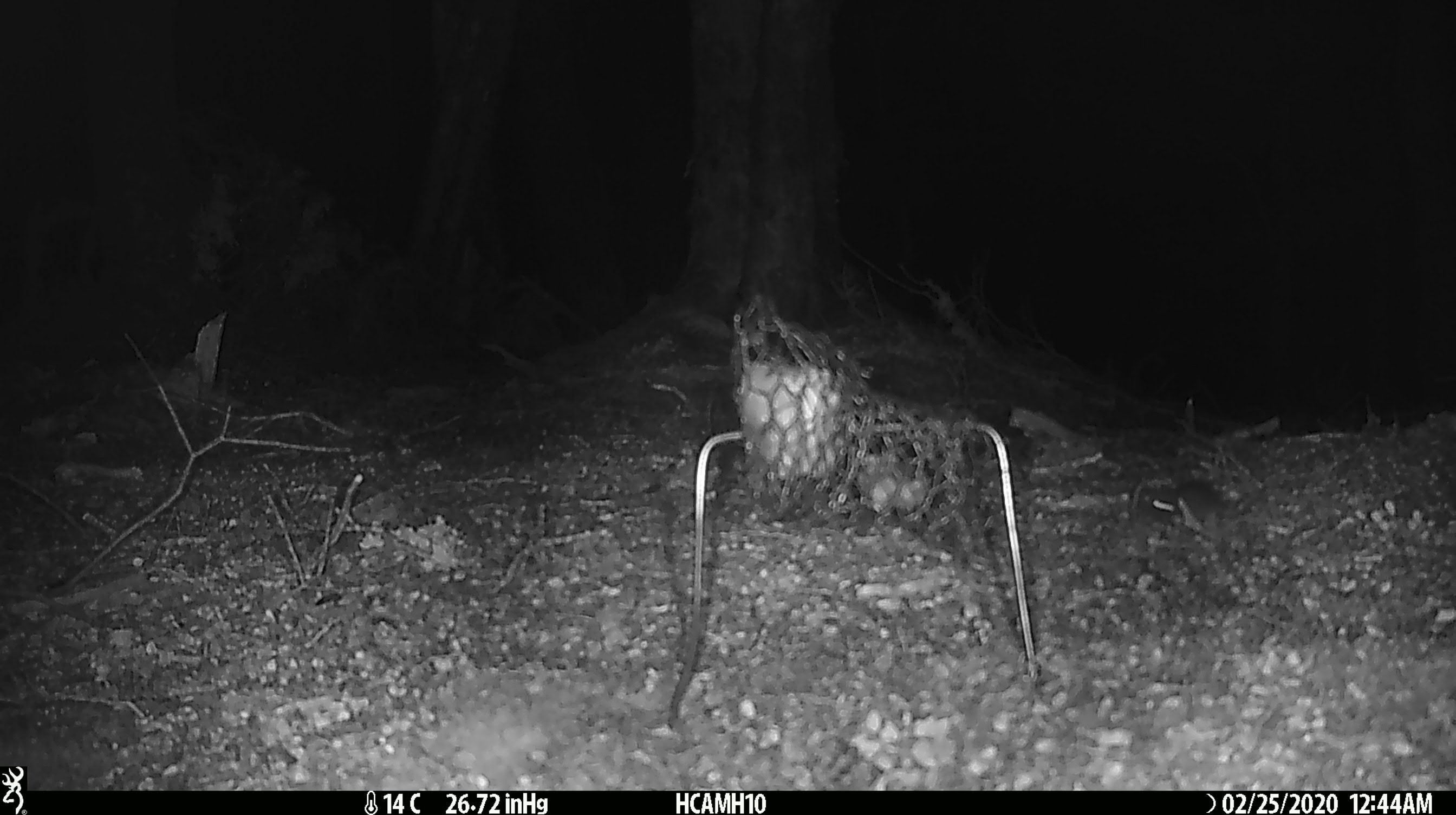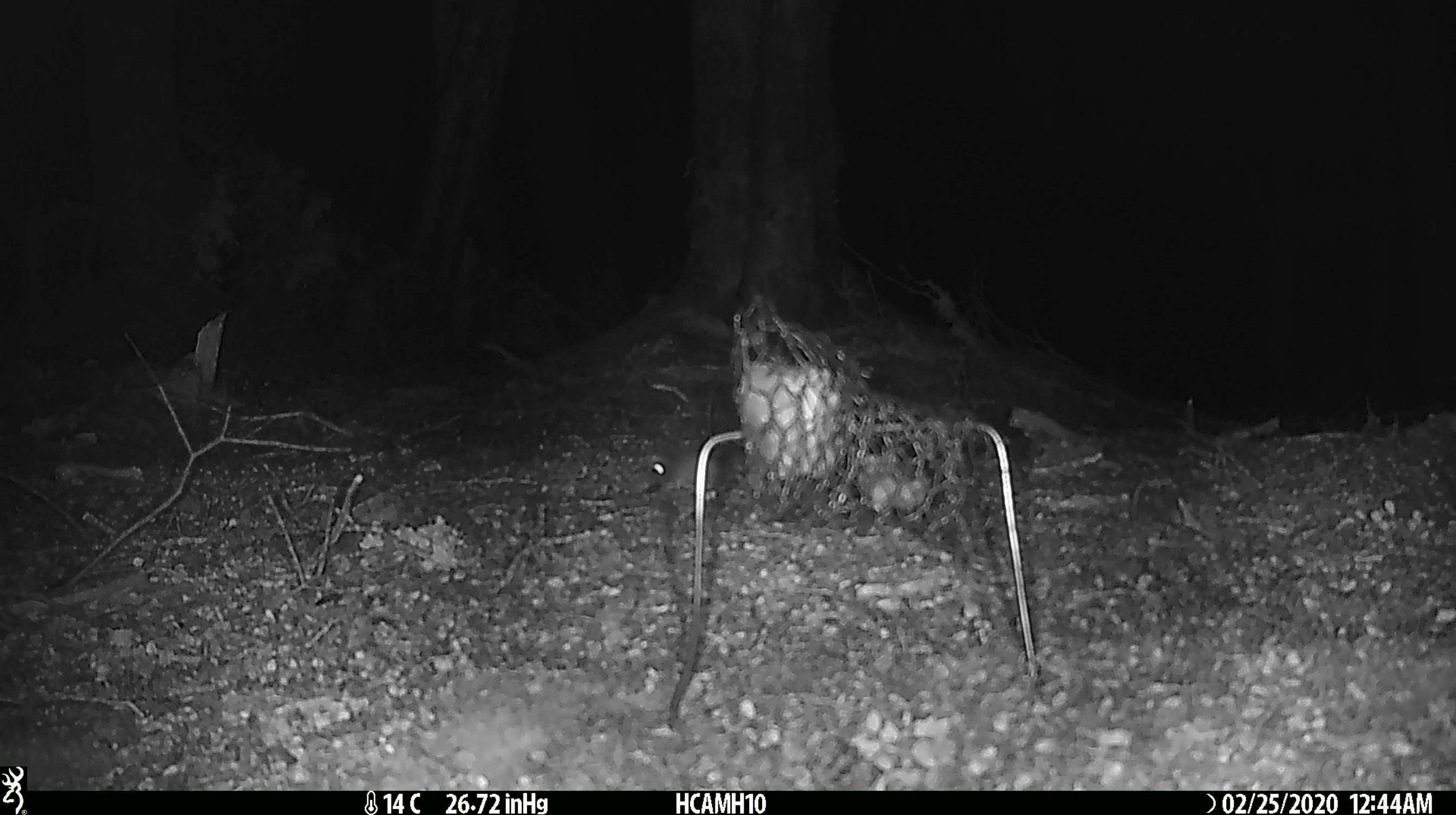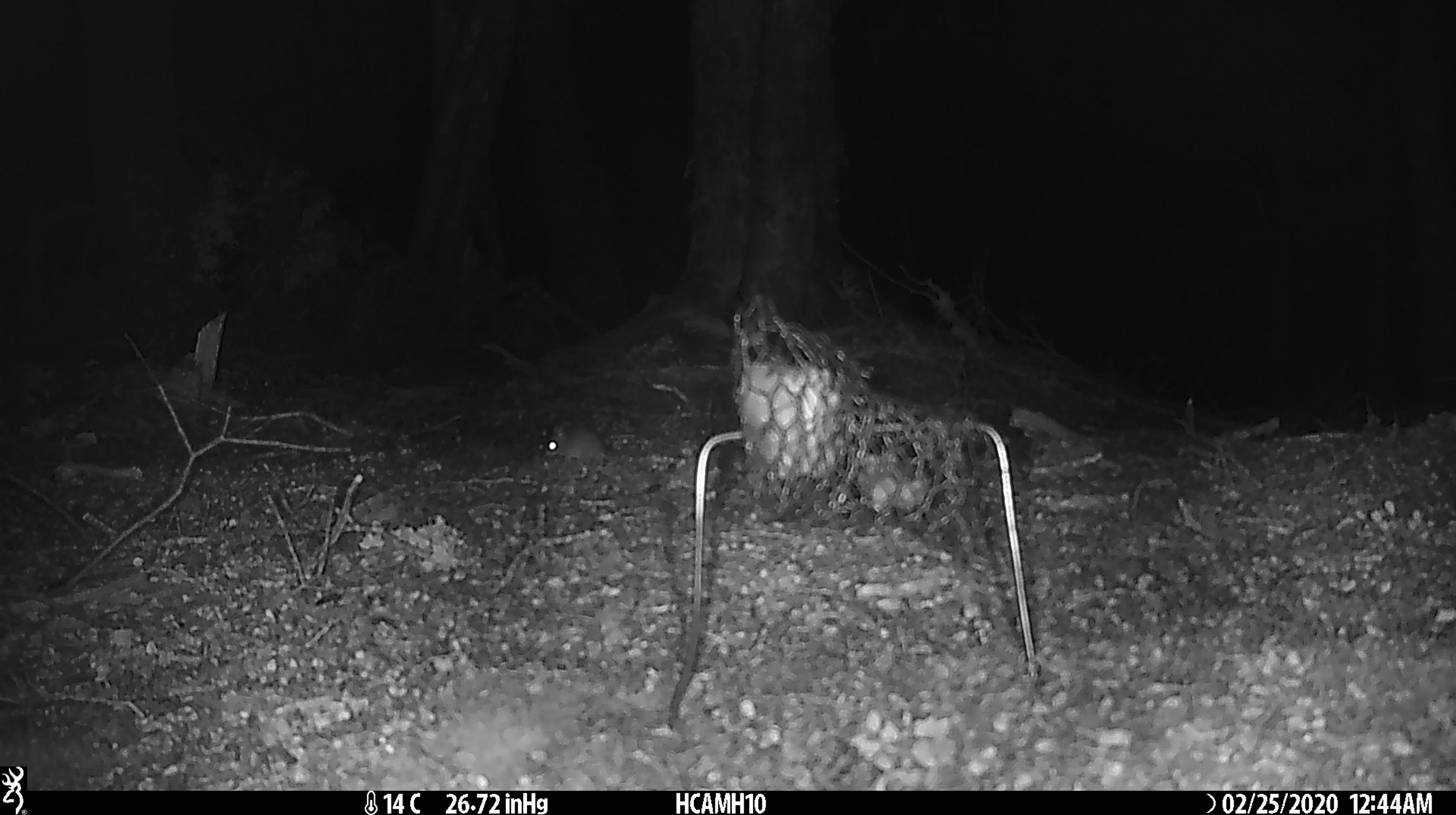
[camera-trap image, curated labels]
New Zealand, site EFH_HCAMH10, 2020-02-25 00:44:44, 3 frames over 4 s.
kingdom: Animalia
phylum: Chordata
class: Mammalia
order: Rodentia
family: Muridae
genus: Mus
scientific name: Mus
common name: mouse